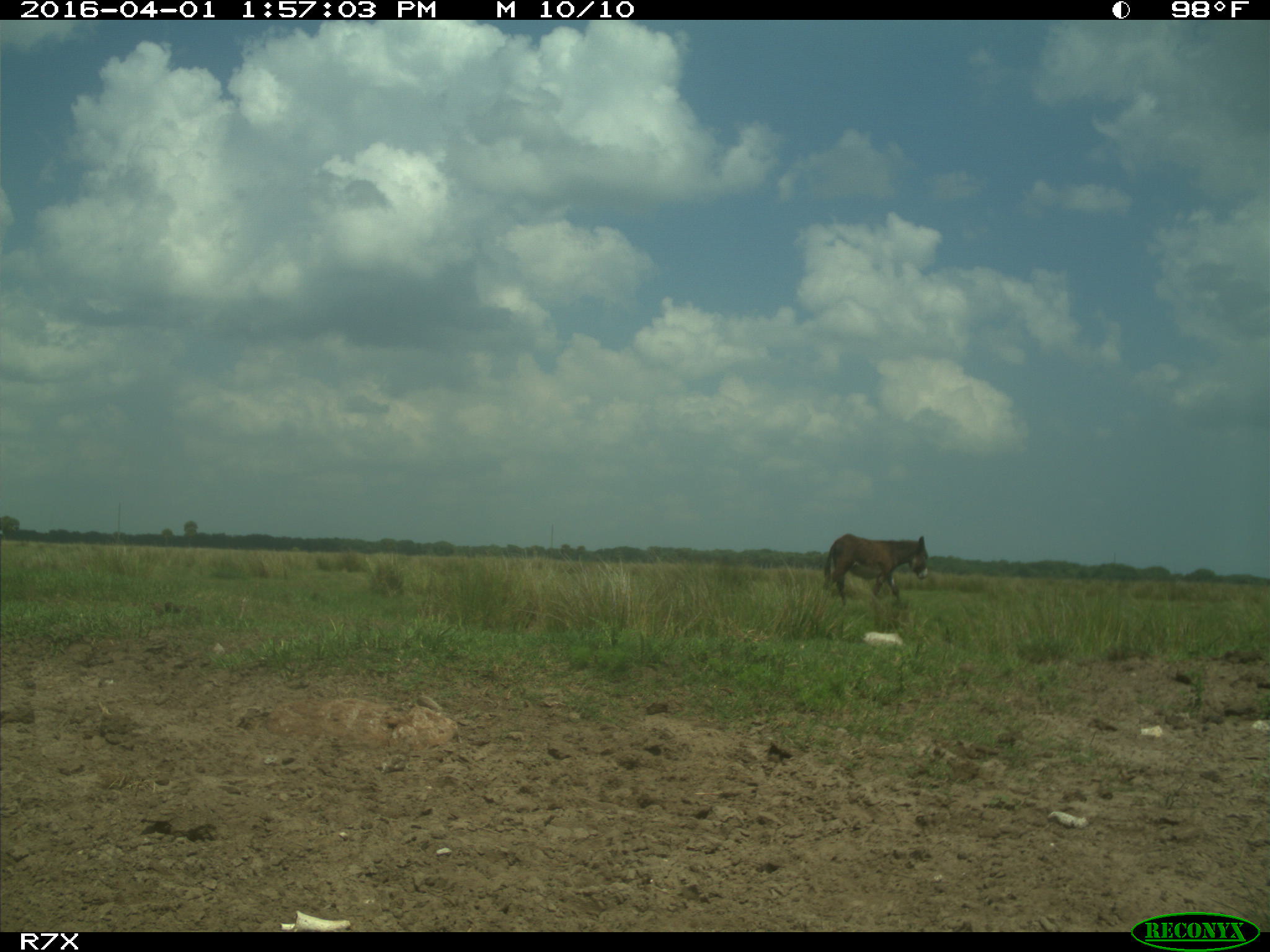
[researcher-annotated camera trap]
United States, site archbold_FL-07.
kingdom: Animalia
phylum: Chordata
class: Mammalia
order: Perissodactyla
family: Equidae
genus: Equus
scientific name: Equus africanus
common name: african wild ass